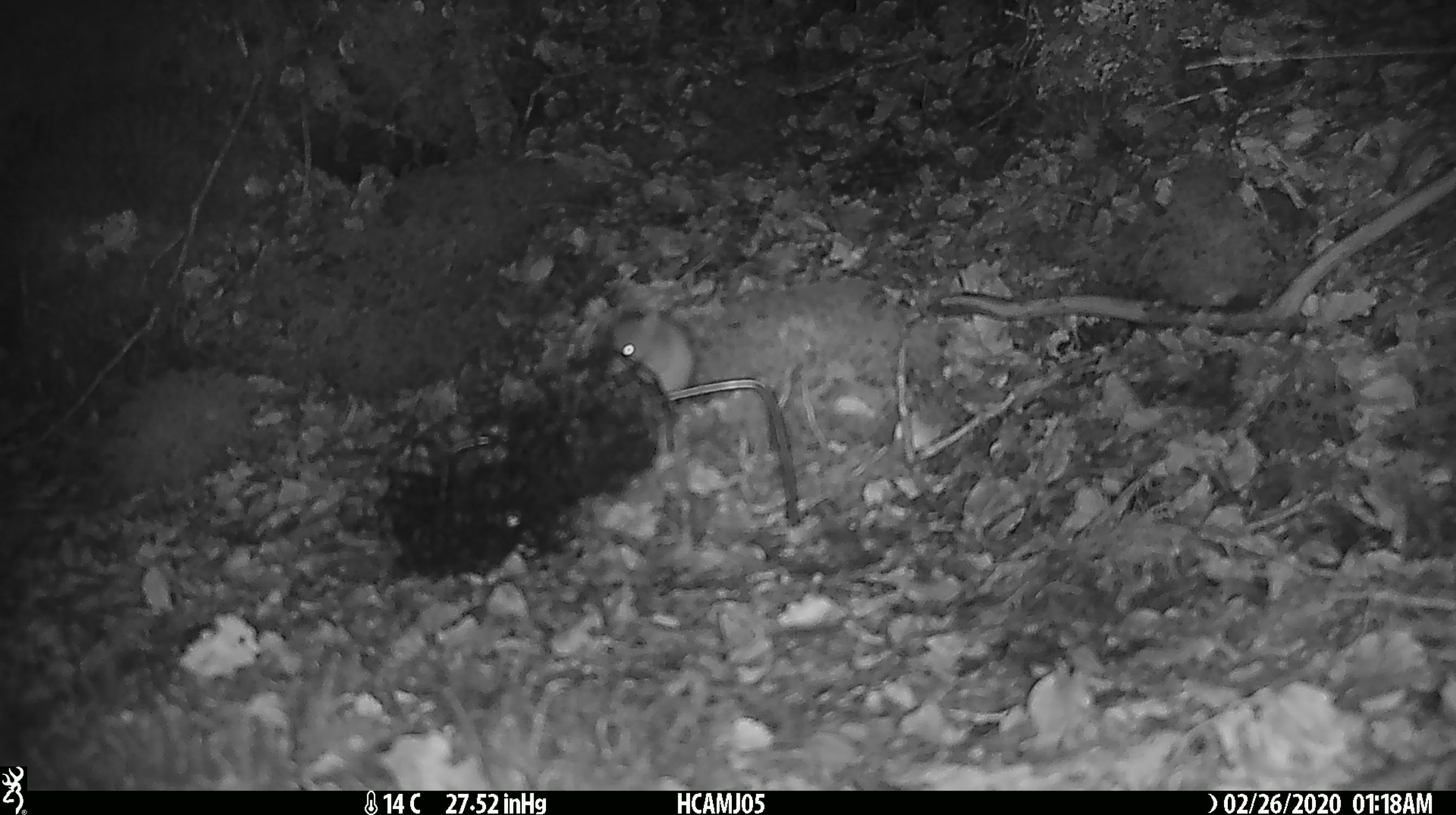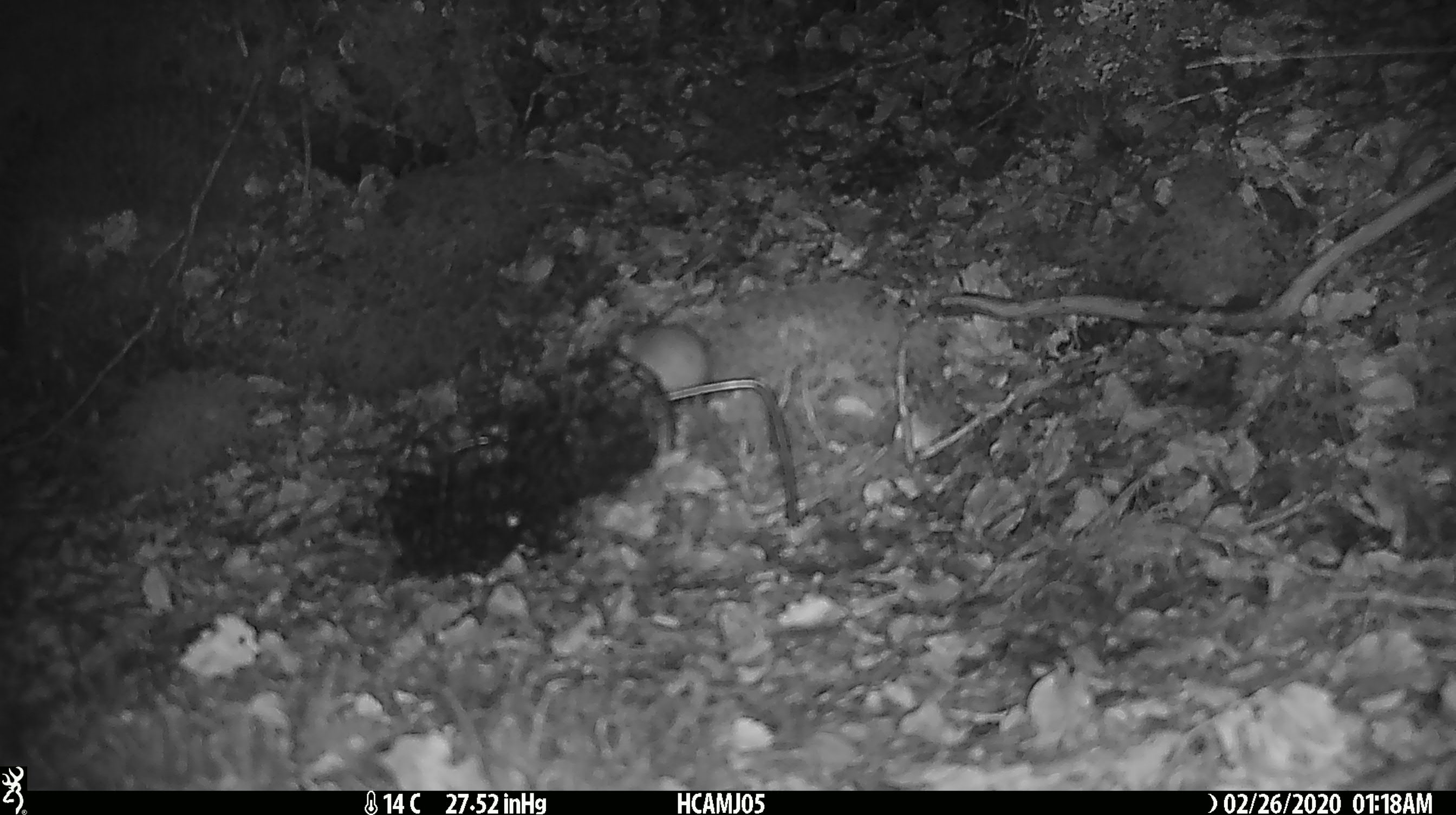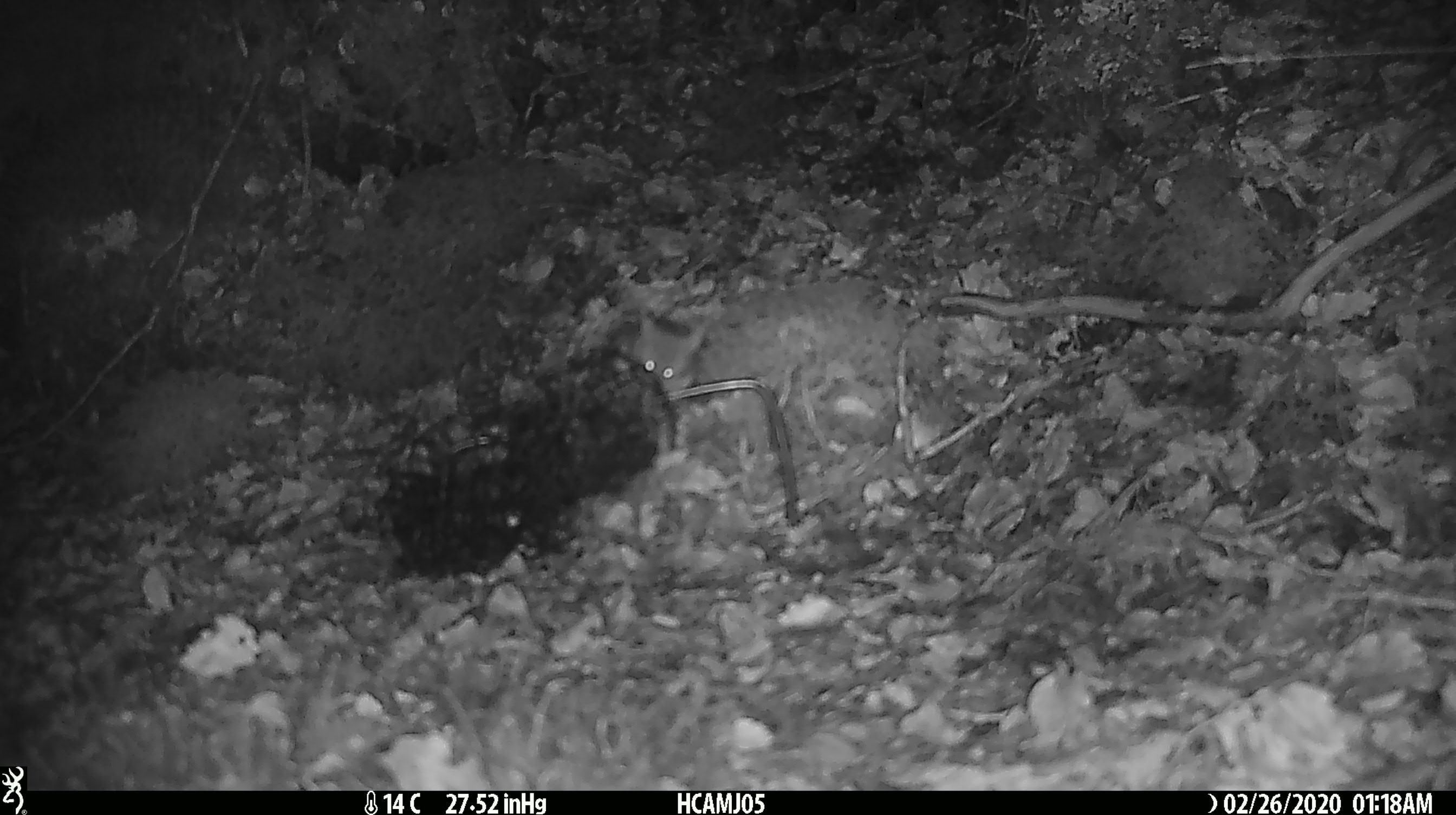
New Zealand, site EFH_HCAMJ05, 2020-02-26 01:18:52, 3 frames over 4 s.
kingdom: Animalia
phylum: Chordata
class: Mammalia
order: Rodentia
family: Muridae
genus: Mus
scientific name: Mus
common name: mouse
Mouse (Mus).